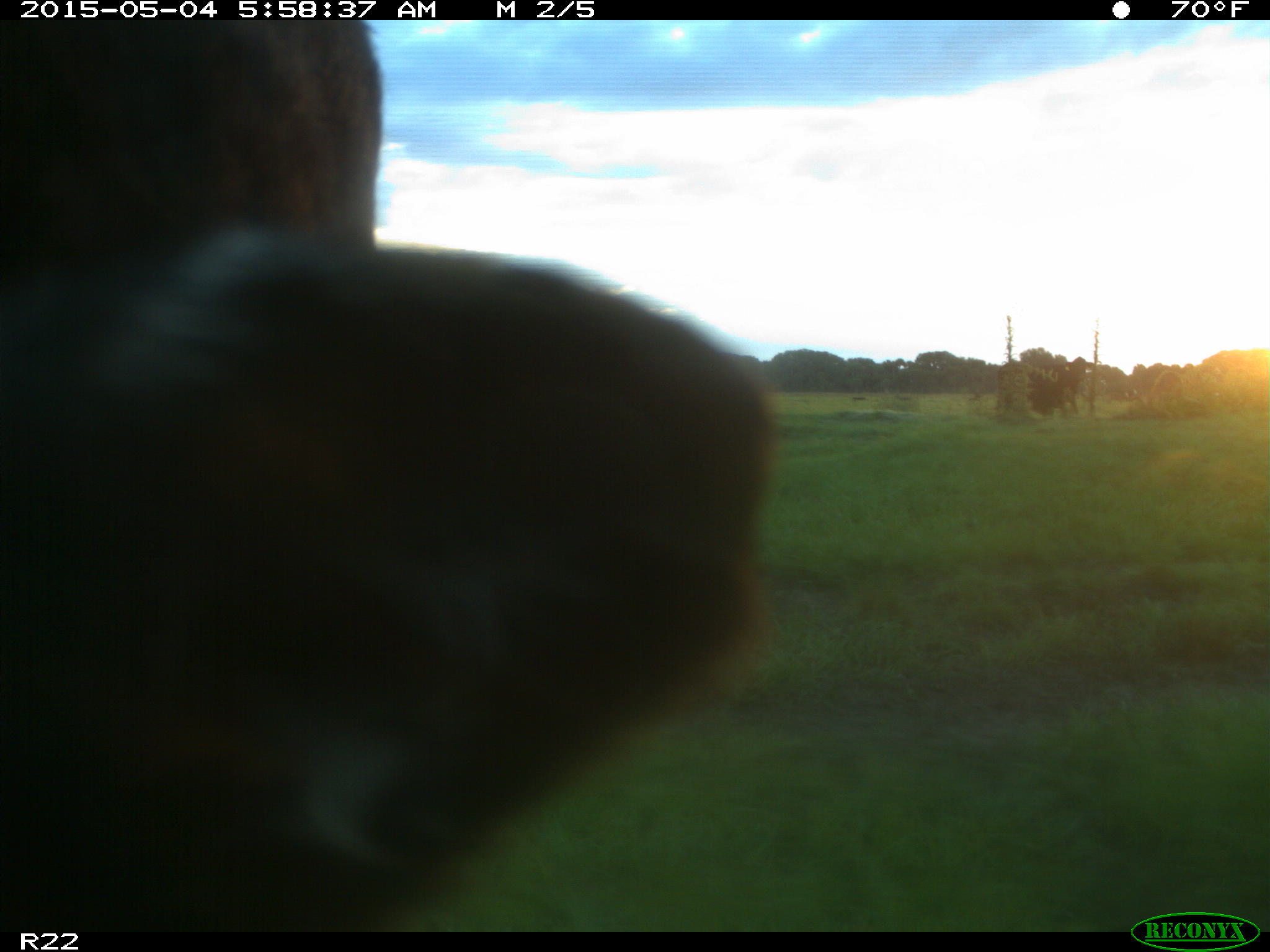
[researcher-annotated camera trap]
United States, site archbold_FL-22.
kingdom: Animalia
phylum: Chordata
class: Mammalia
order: Artiodactyla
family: Bovidae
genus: Bos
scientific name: Bos taurus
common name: domestic cow